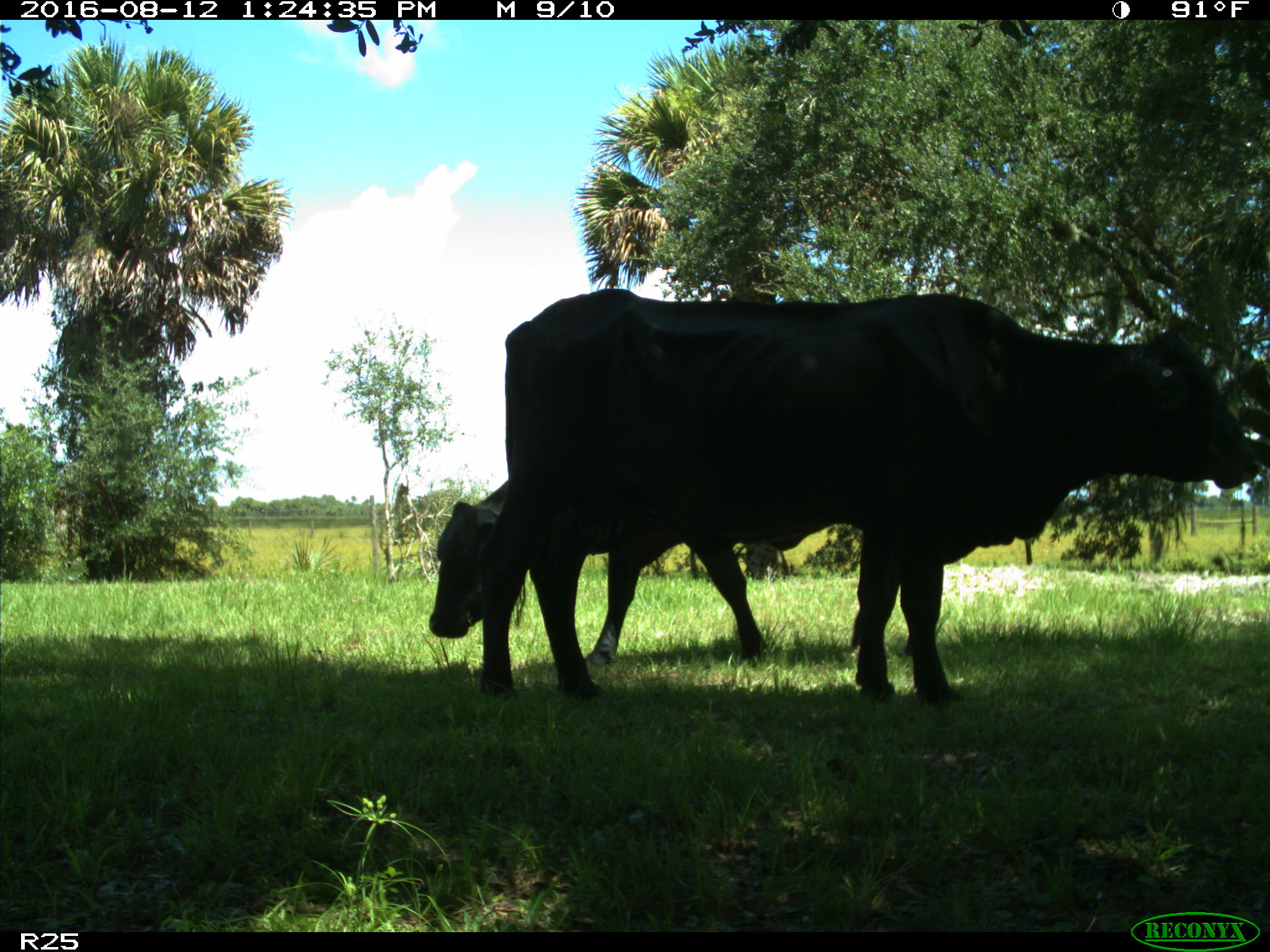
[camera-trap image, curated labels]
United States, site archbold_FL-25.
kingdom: Animalia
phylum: Chordata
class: Mammalia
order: Artiodactyla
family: Bovidae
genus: Bos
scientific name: Bos taurus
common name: domestic cow